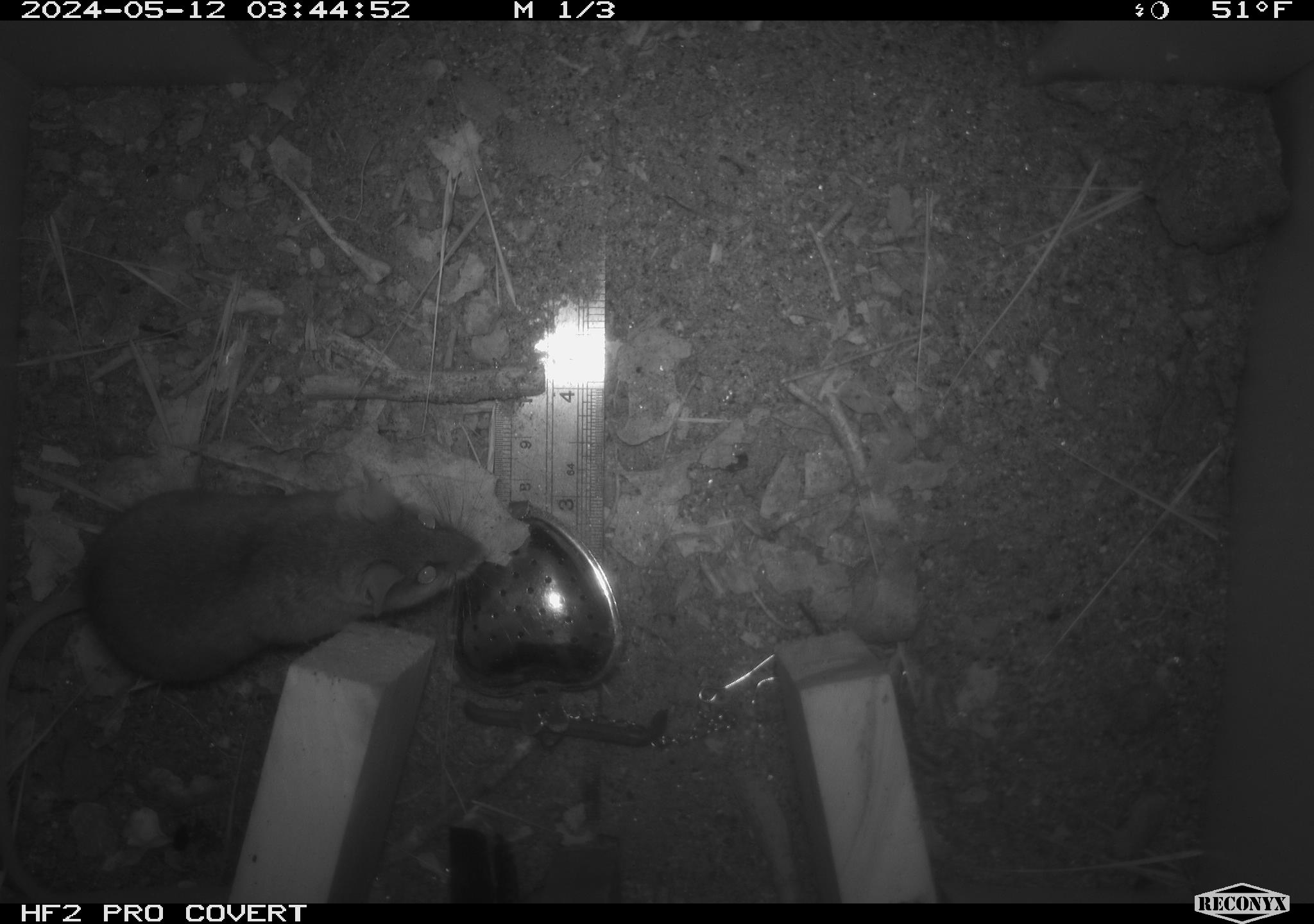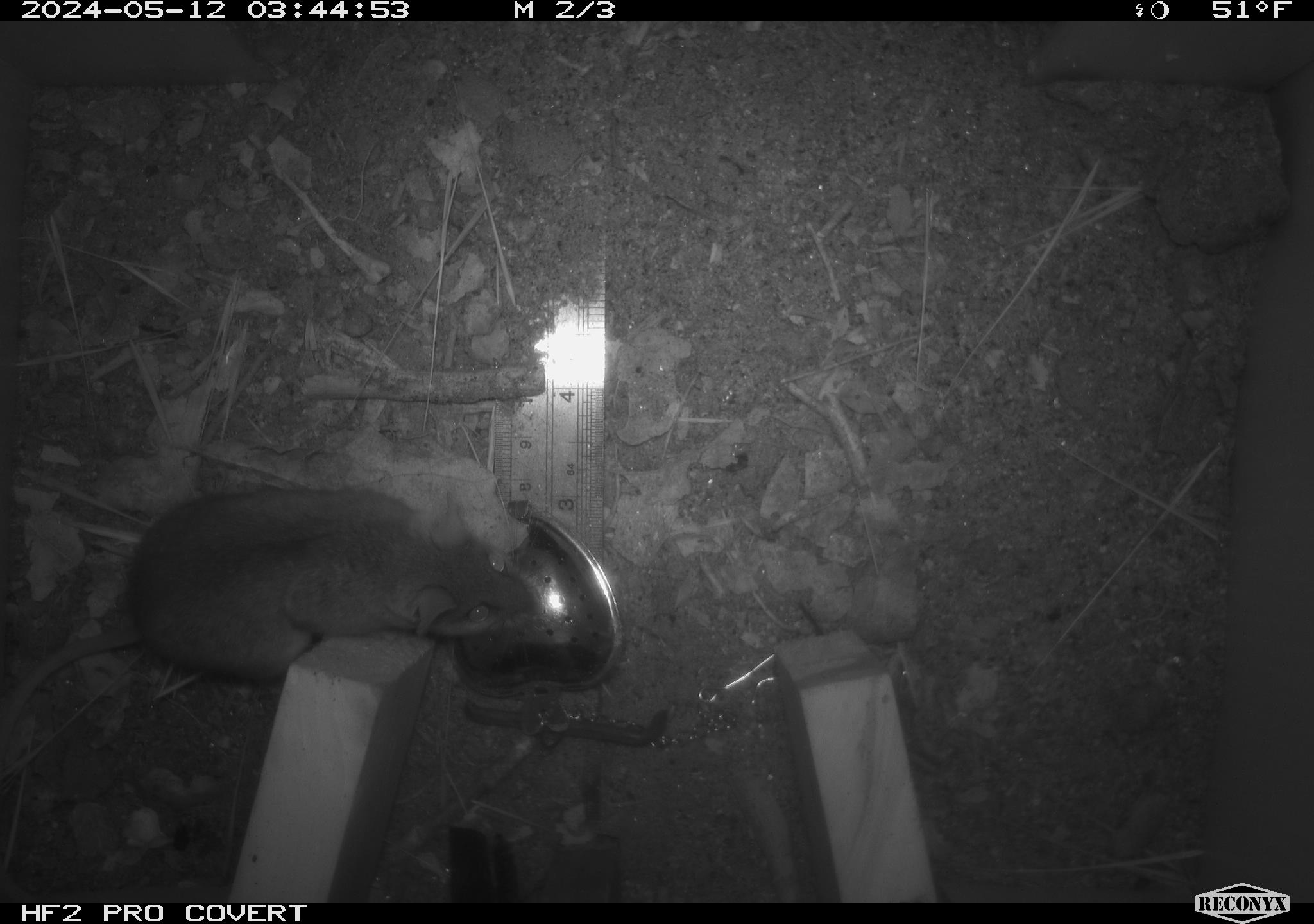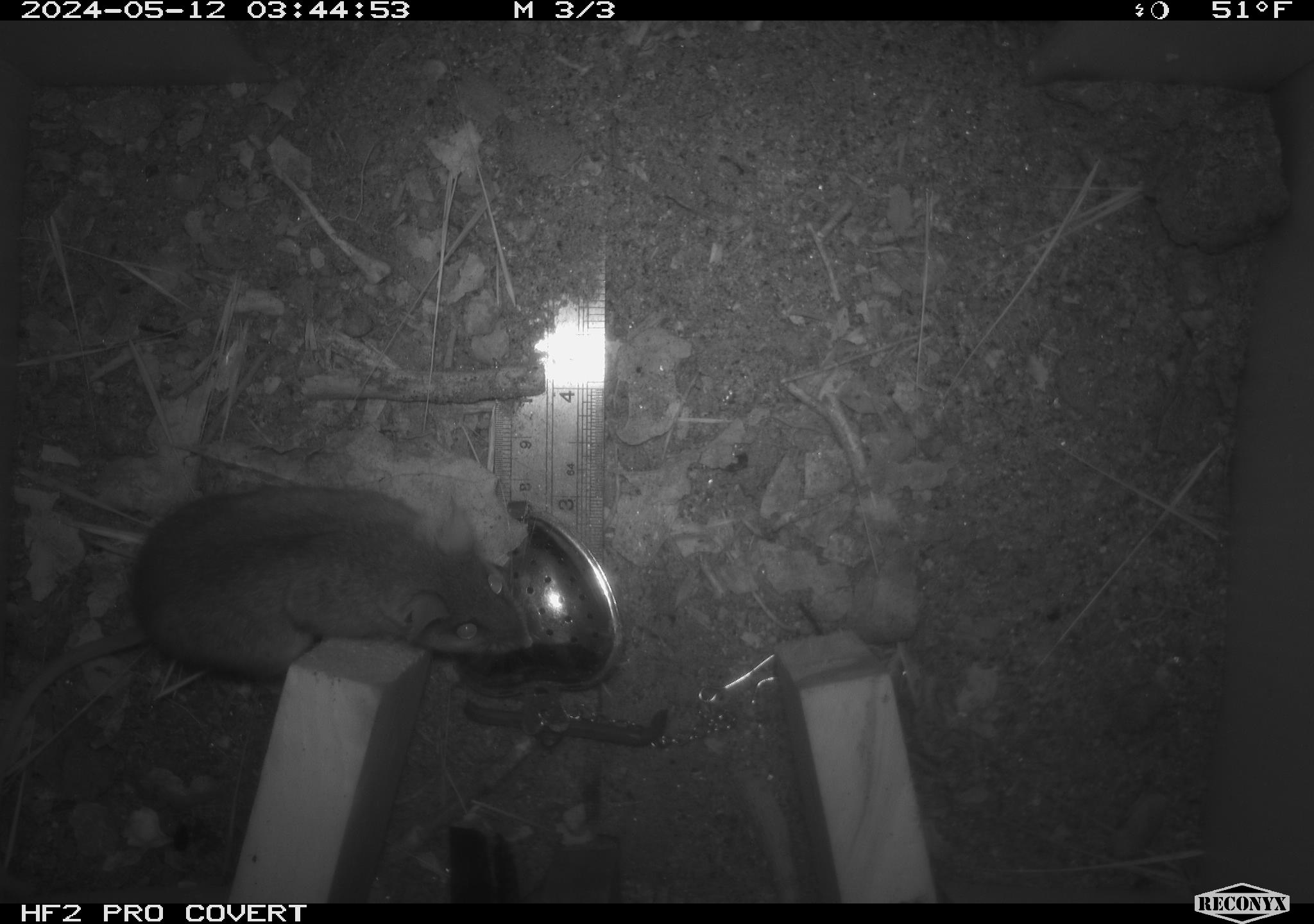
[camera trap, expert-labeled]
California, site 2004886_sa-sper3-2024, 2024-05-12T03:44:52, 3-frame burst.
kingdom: Animalia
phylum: Chordata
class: Mammalia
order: Rodentia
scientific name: Rodentia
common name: mouse species